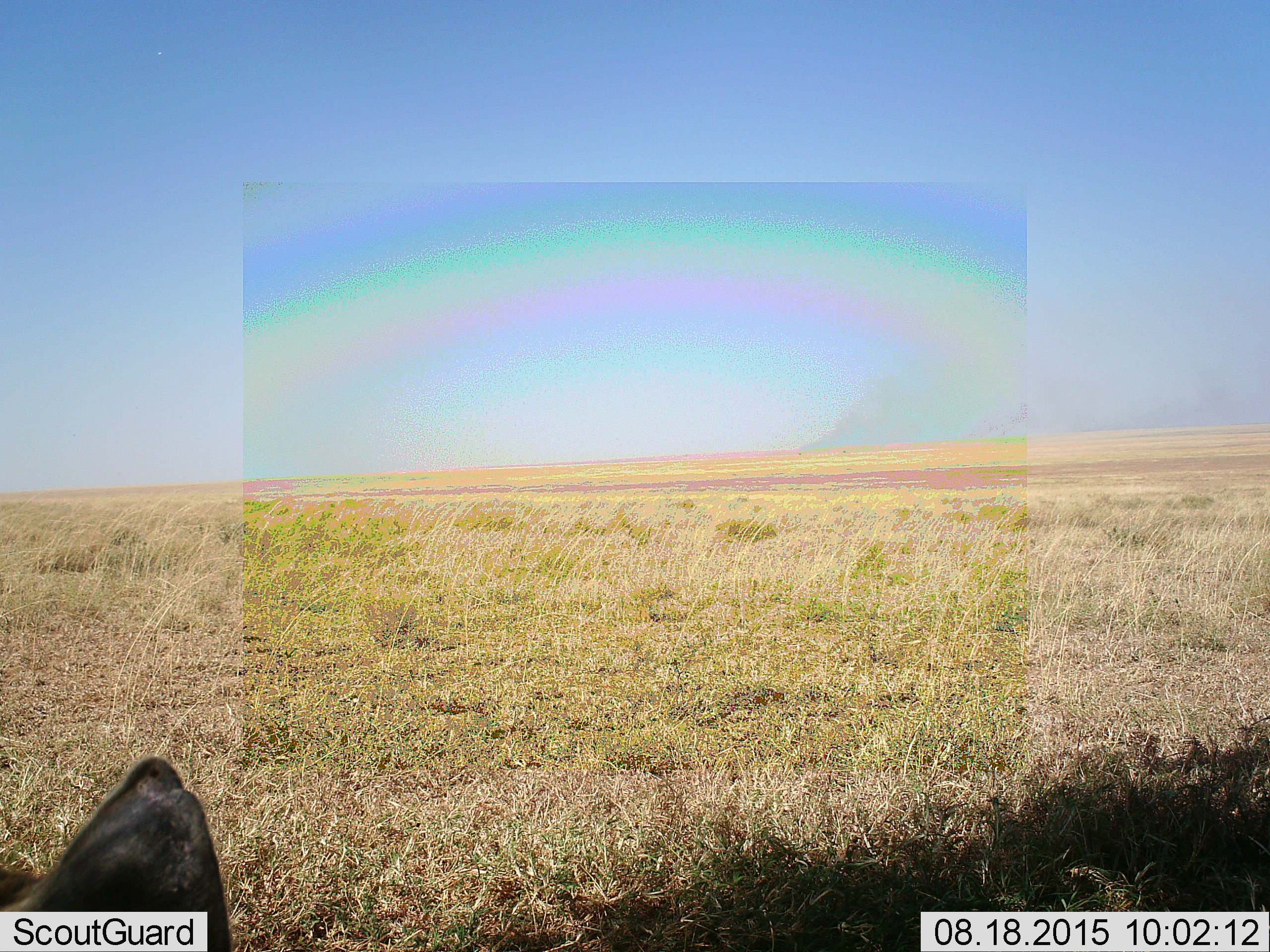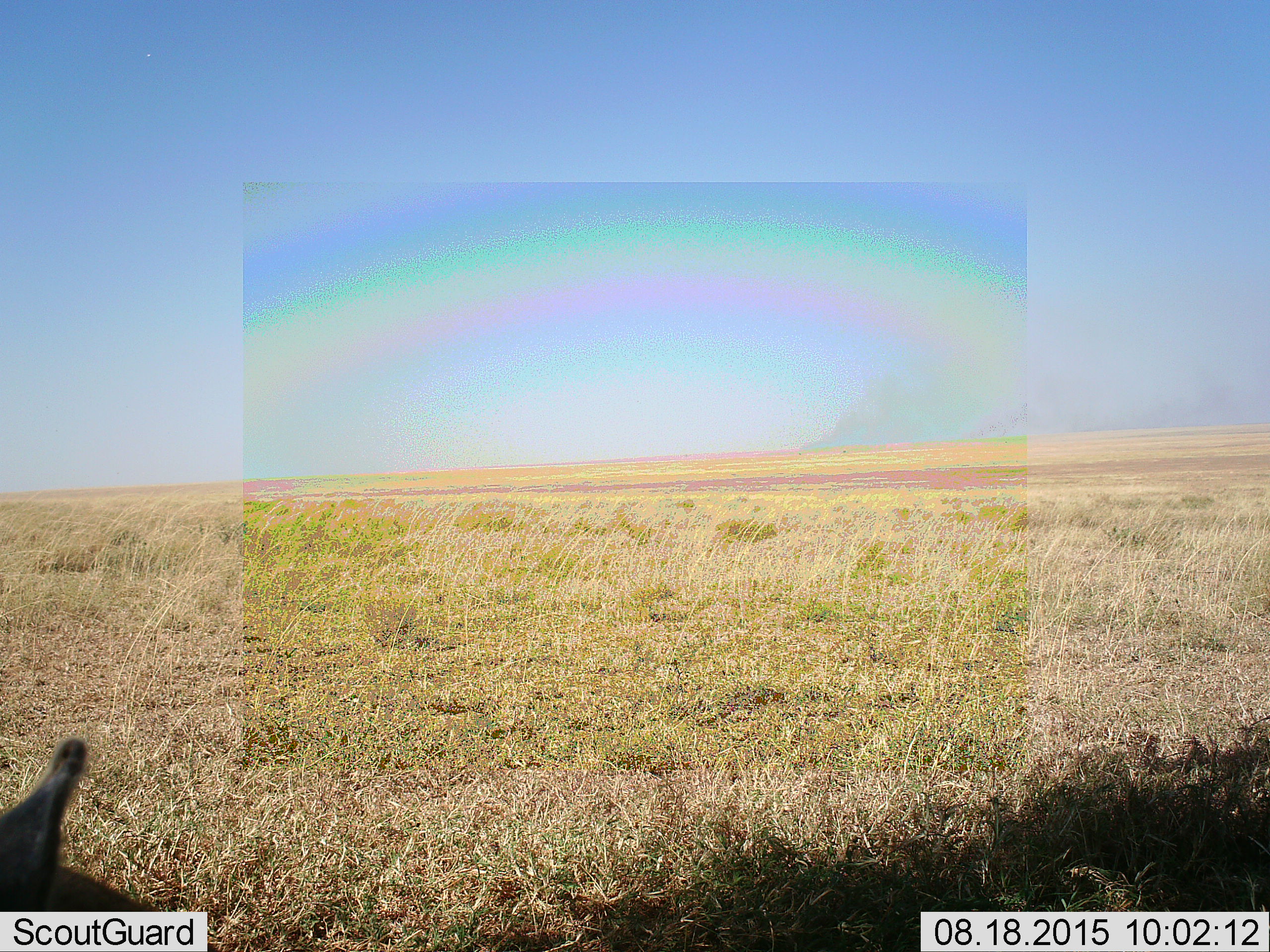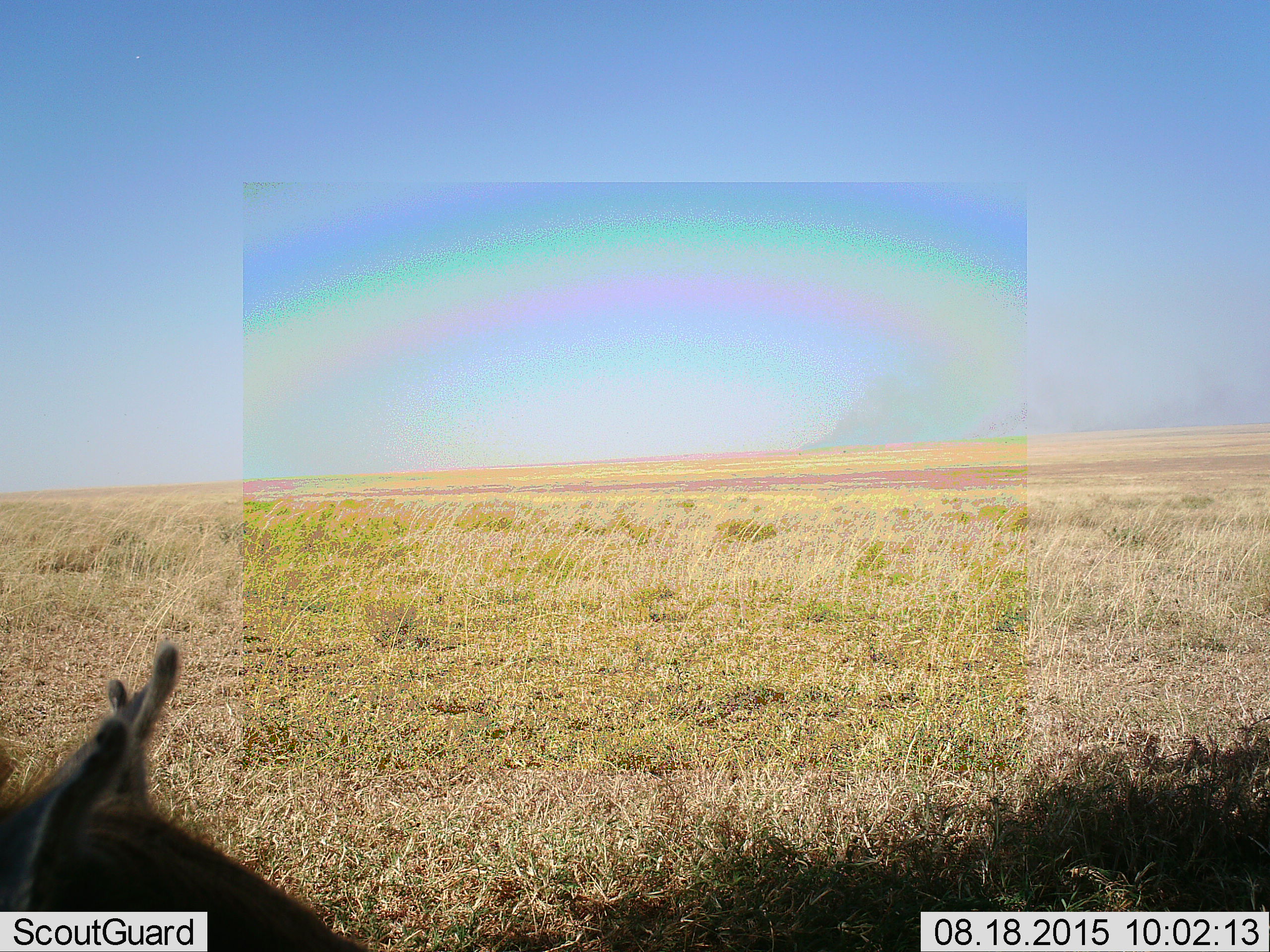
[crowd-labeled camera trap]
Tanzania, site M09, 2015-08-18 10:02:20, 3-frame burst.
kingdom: Animalia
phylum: Chordata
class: Mammalia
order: Carnivora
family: Hyaenidae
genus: Hyaena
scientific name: Hyaena hyaena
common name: striped hyena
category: hyenastriped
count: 1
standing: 33%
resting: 33%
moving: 67%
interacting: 0%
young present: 0%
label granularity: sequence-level